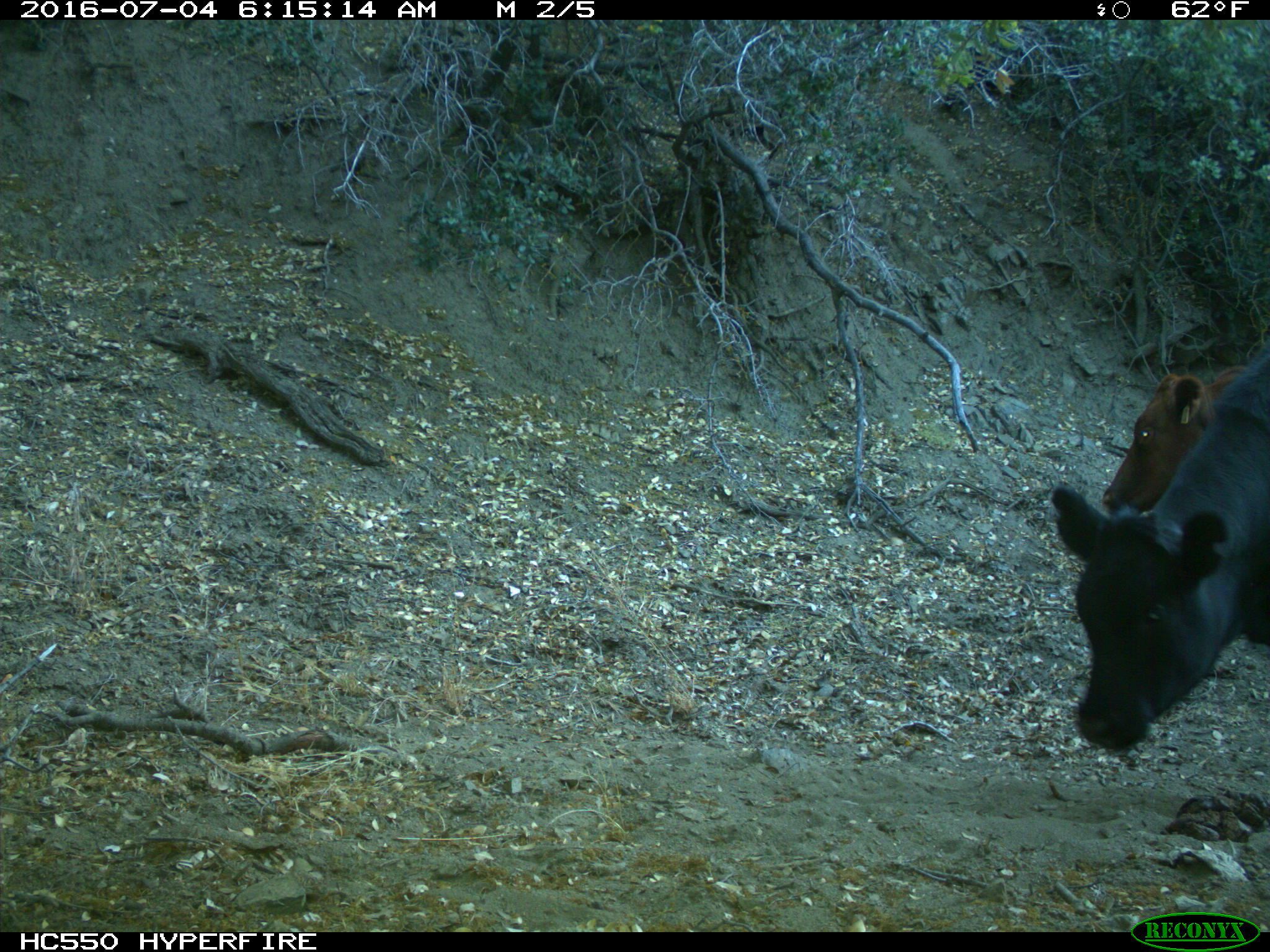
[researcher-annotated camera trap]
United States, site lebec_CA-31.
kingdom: Animalia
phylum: Chordata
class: Mammalia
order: Artiodactyla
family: Bovidae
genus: Bos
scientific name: Bos taurus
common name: domestic cow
Bos taurus (domestic cow).